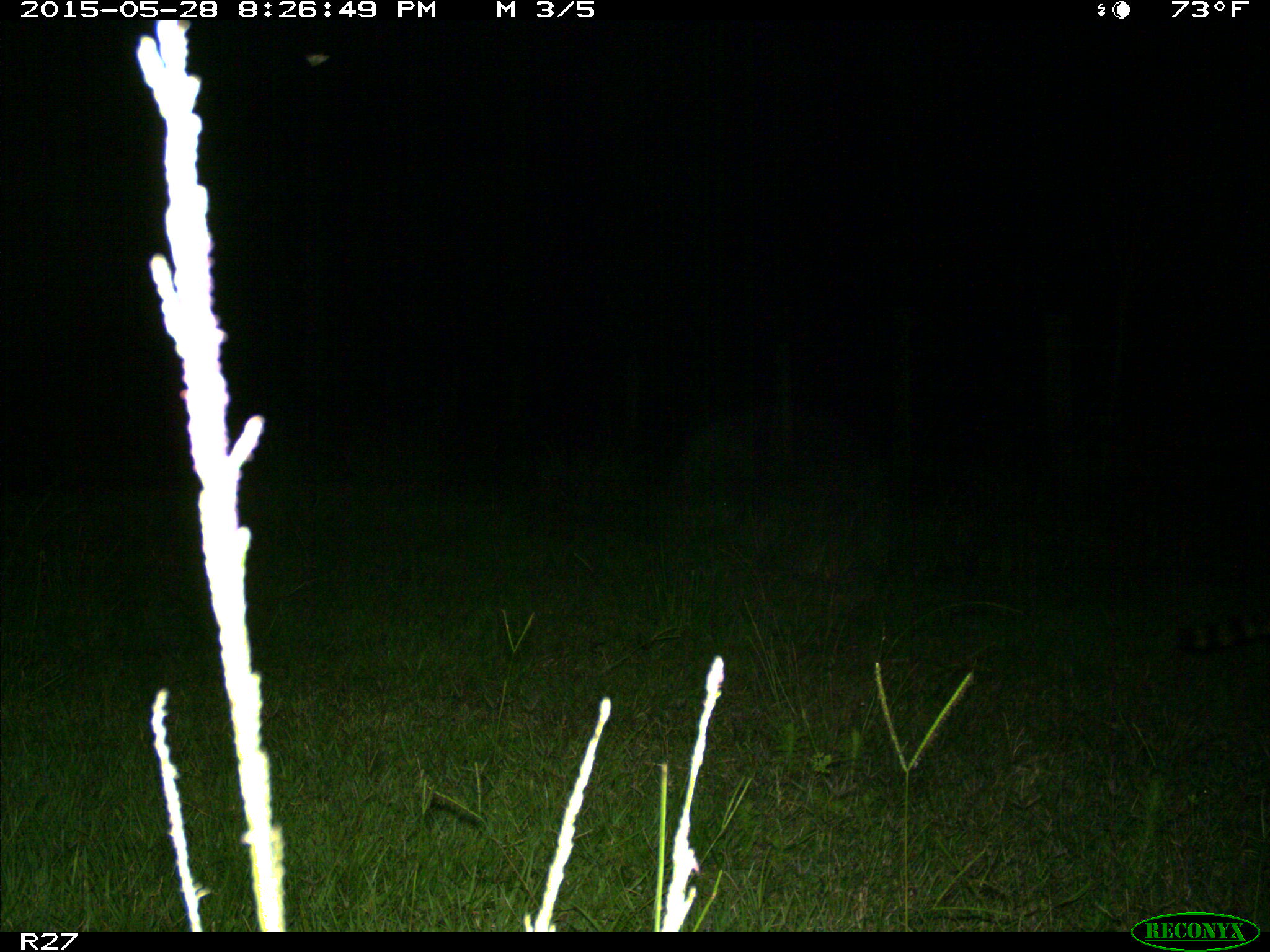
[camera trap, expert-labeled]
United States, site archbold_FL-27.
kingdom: Animalia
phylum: Chordata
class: Mammalia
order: Carnivora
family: Procyonidae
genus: Procyon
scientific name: Procyon lotor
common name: common raccoon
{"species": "Procyon lotor (common raccoon)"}